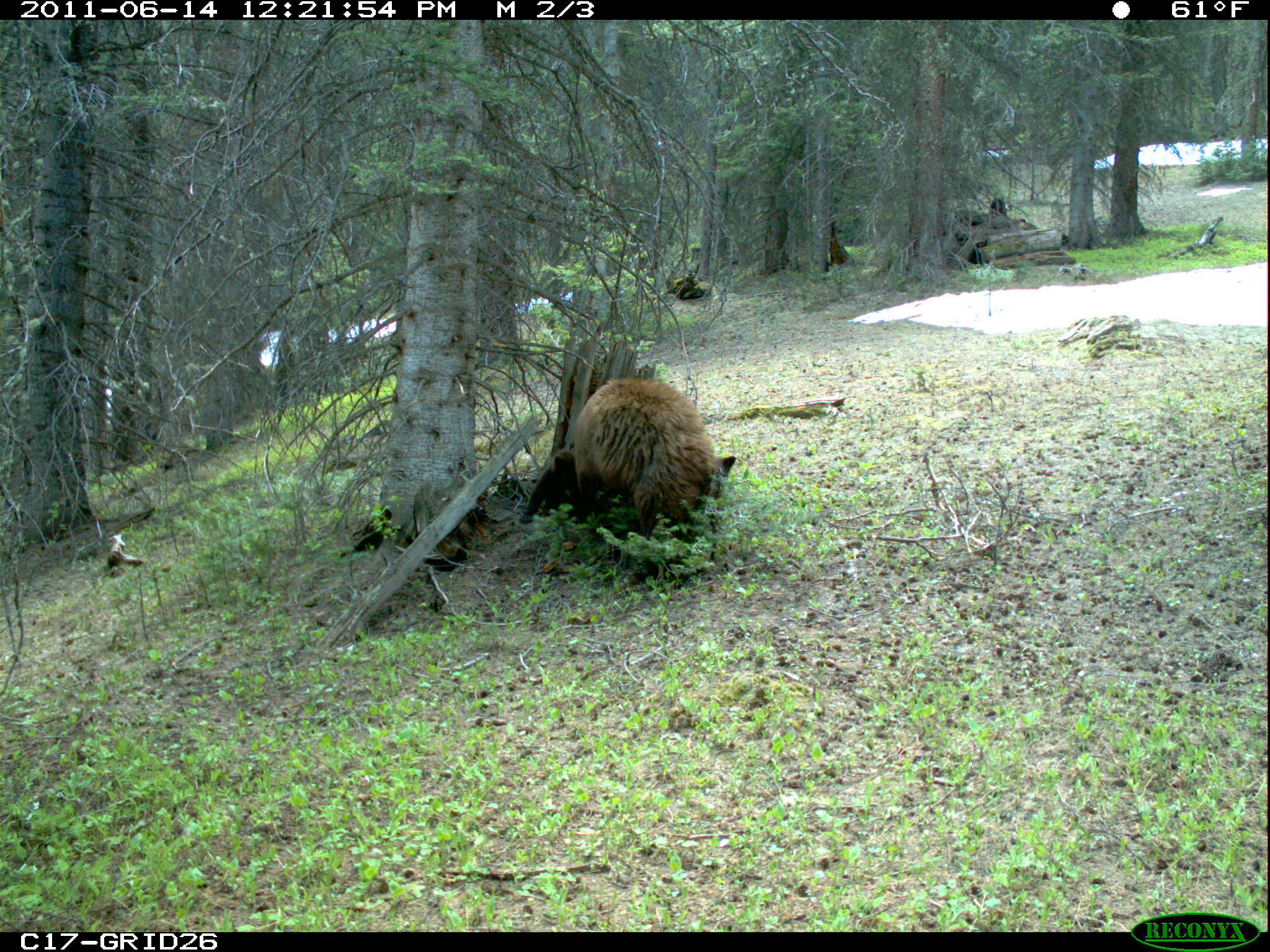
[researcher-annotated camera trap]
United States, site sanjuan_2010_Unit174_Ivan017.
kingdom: Animalia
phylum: Chordata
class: Mammalia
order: Carnivora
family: Ursidae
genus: Ursus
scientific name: Ursus americanus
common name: american black bear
Ursus americanus (american black bear).